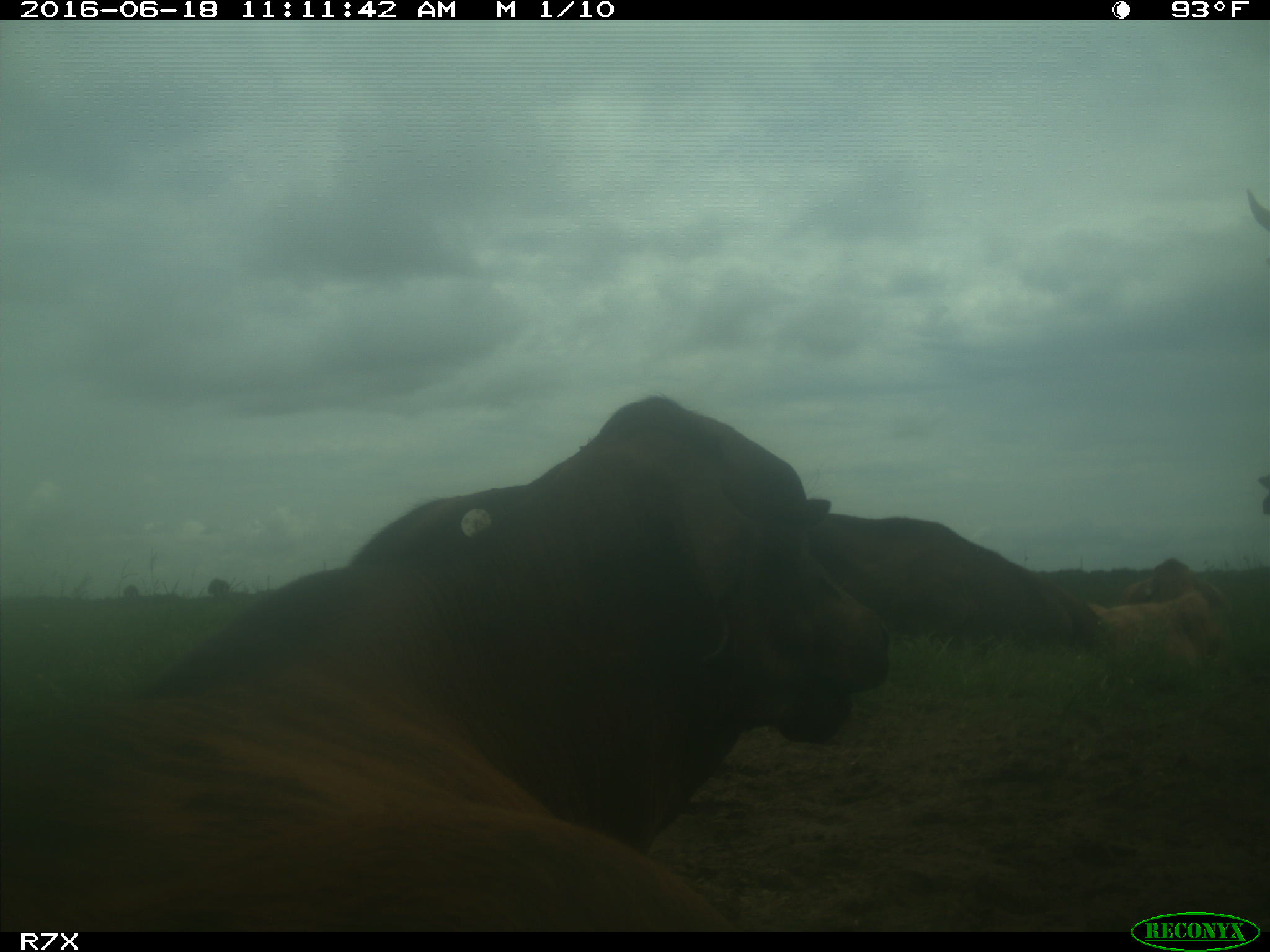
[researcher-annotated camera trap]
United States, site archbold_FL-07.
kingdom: Animalia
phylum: Chordata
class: Mammalia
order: Artiodactyla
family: Bovidae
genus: Bos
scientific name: Bos taurus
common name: domestic cow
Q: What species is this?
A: Bos taurus (domestic cow).